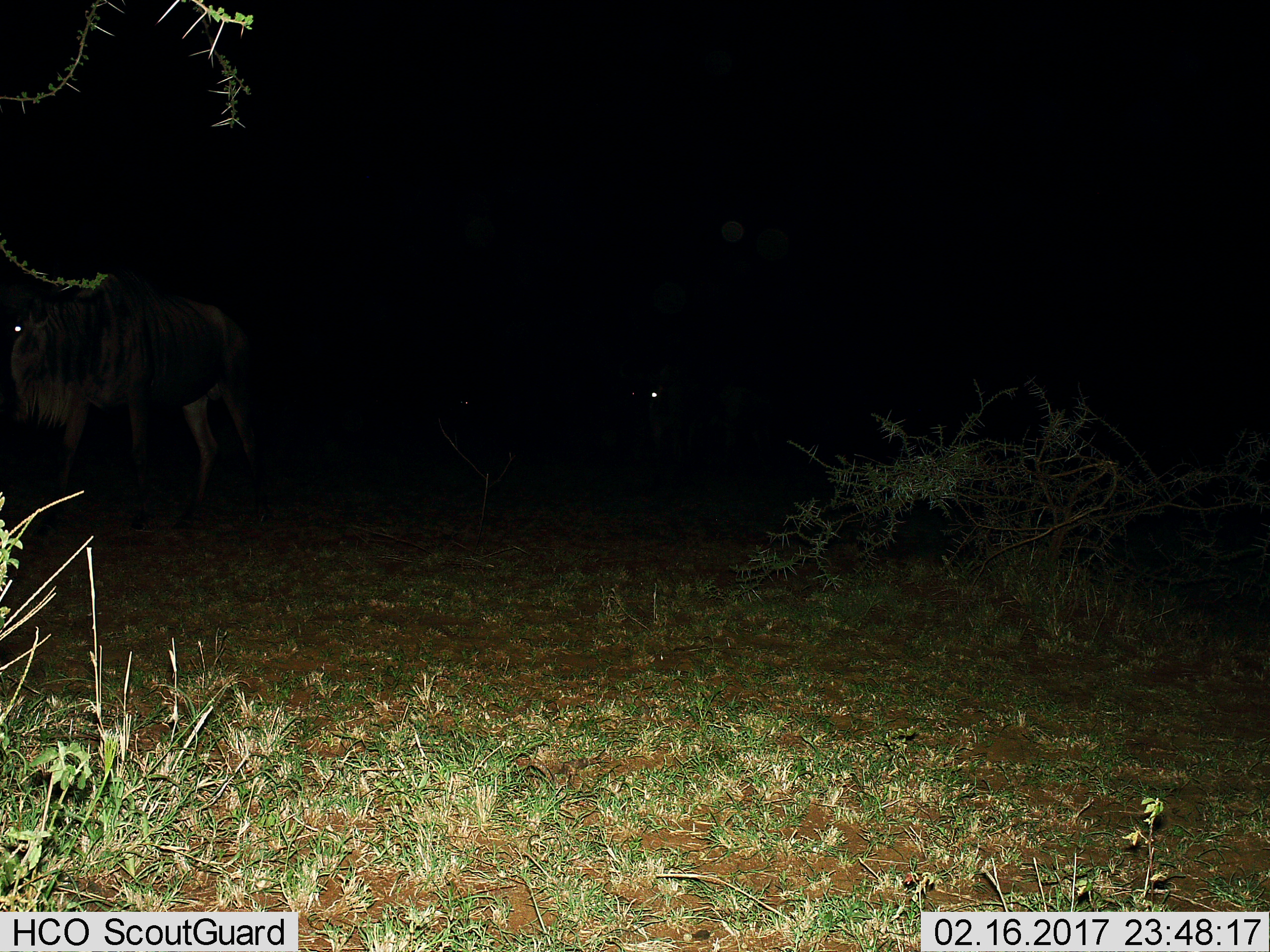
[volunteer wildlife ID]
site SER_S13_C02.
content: unidentified animal